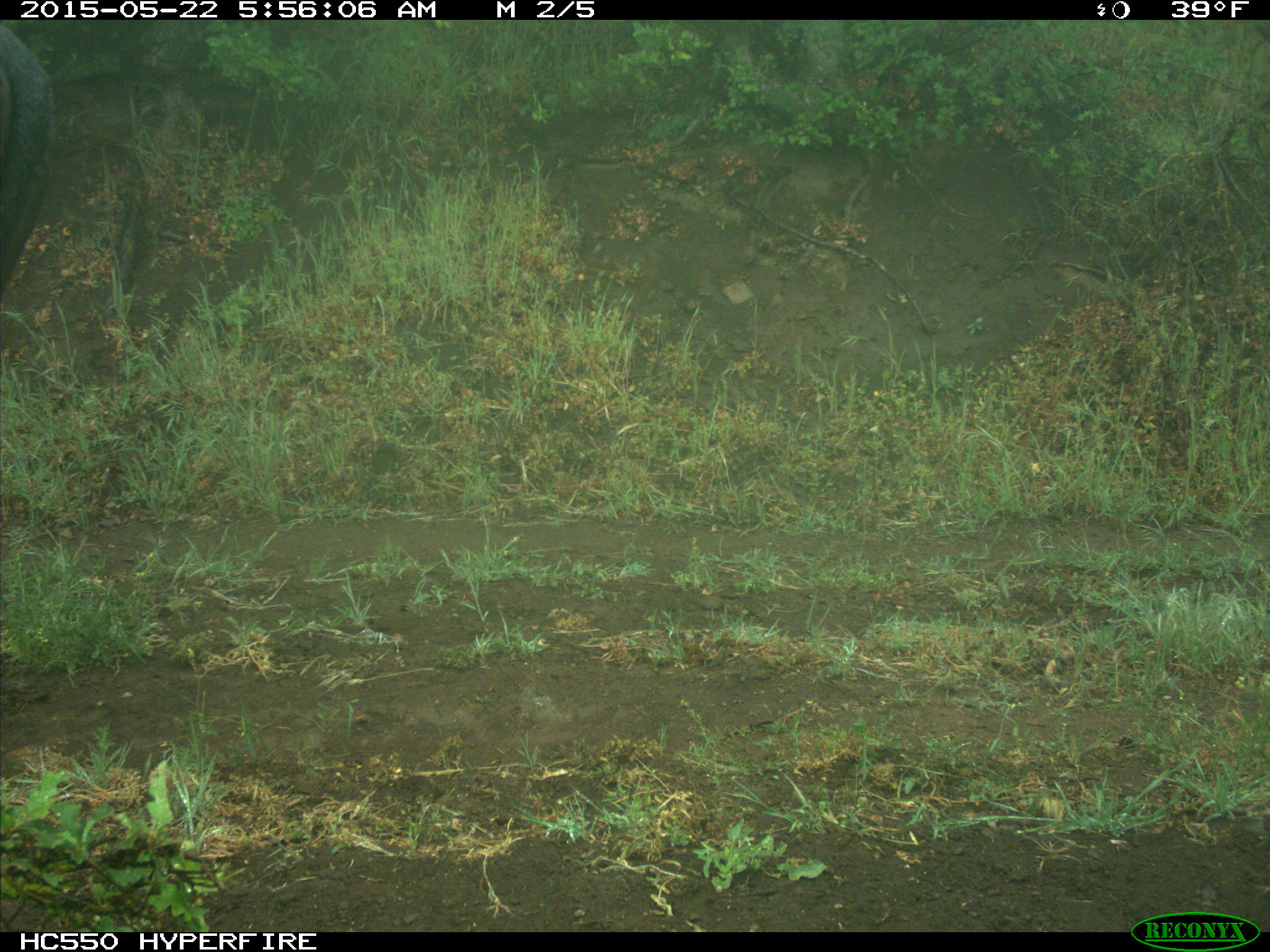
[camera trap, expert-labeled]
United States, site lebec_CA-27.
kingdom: Animalia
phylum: Chordata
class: Mammalia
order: Artiodactyla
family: Bovidae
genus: Bos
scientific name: Bos taurus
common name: domestic cow